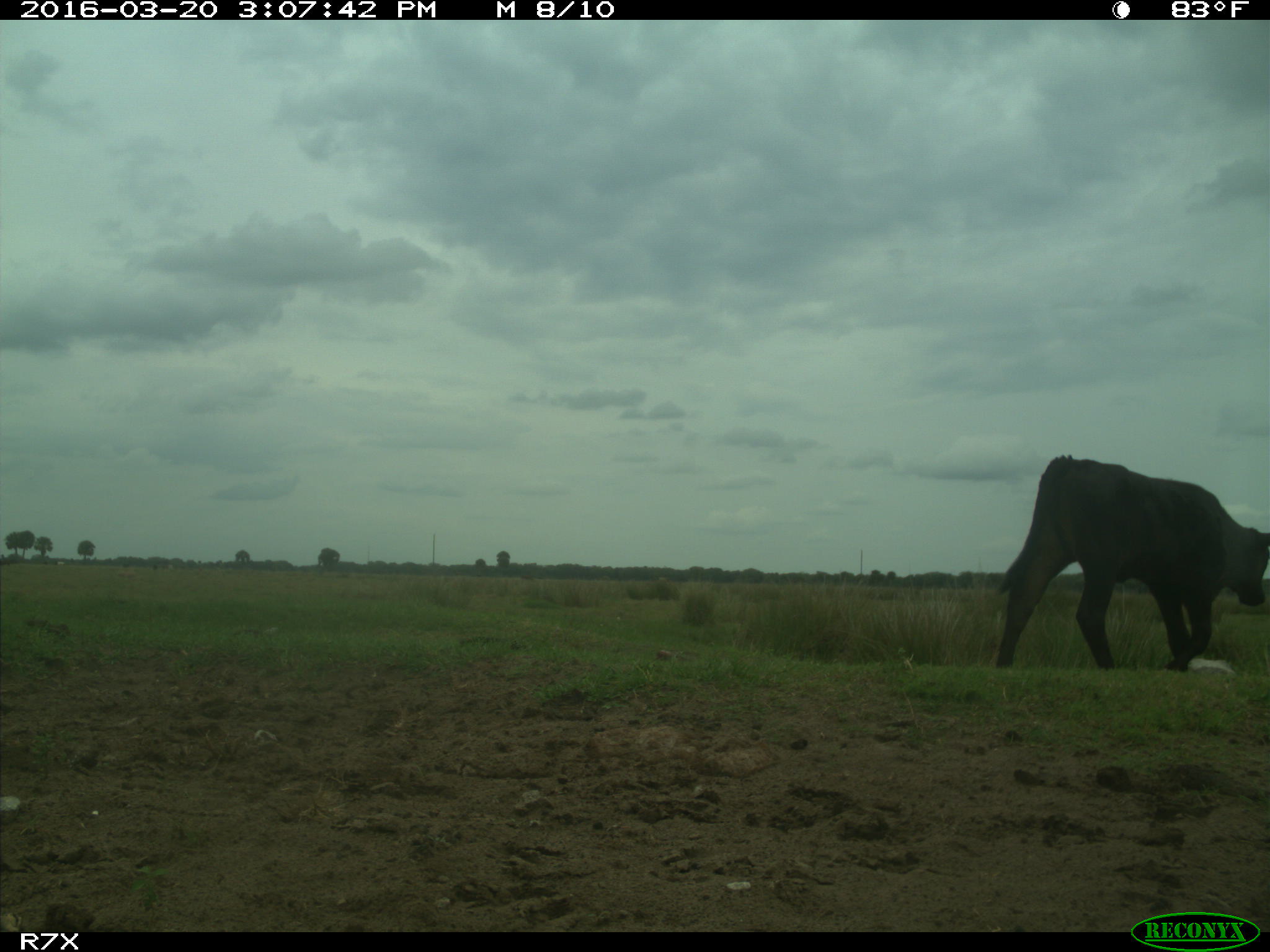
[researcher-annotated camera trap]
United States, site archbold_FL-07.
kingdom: Animalia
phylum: Chordata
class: Mammalia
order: Artiodactyla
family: Bovidae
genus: Bos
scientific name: Bos taurus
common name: domestic cow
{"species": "Bos taurus (domestic cow)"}